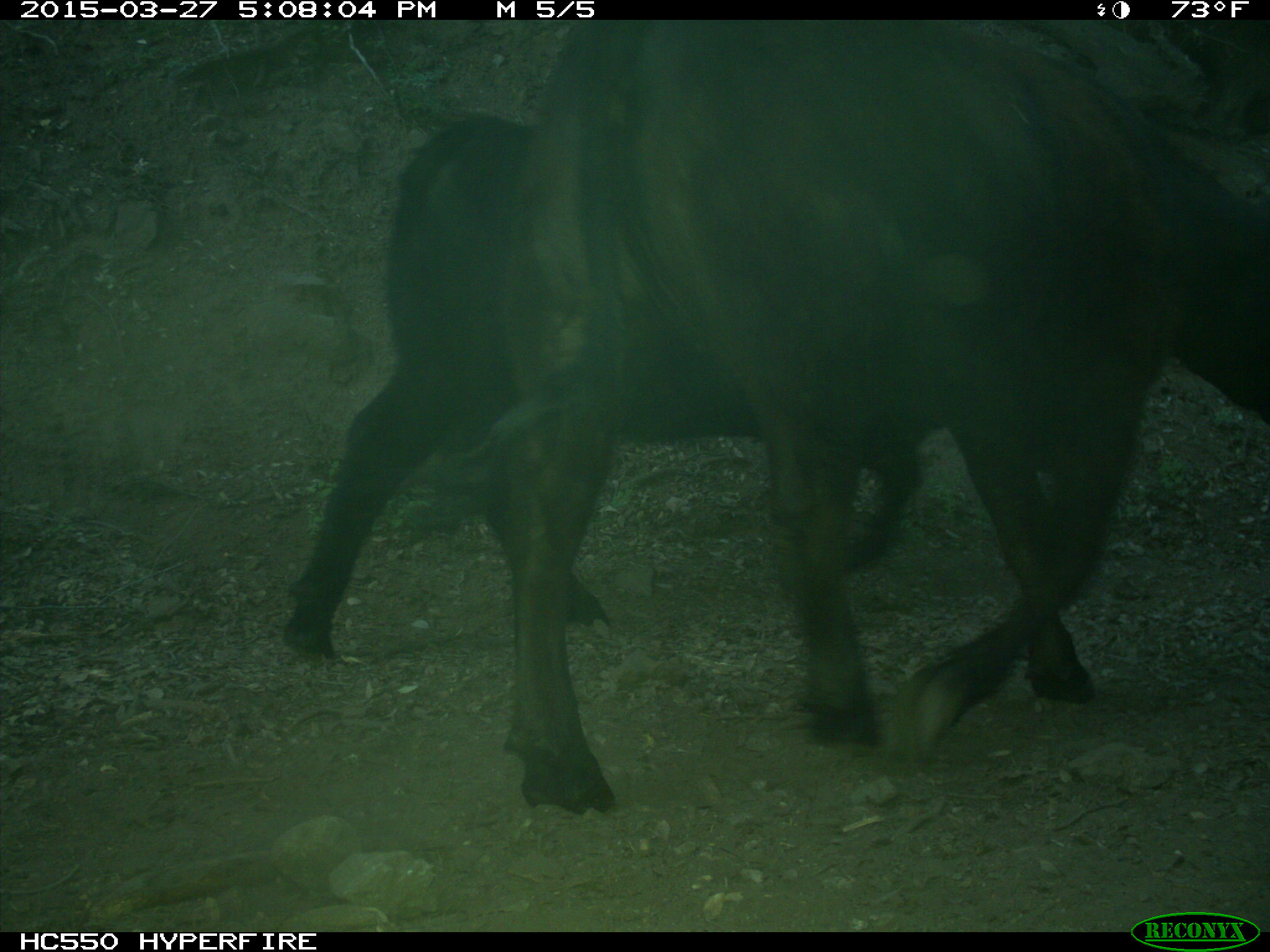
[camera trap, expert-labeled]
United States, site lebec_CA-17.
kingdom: Animalia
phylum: Chordata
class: Mammalia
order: Artiodactyla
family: Bovidae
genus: Bos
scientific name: Bos taurus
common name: domestic cow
Bos taurus (domestic cow).